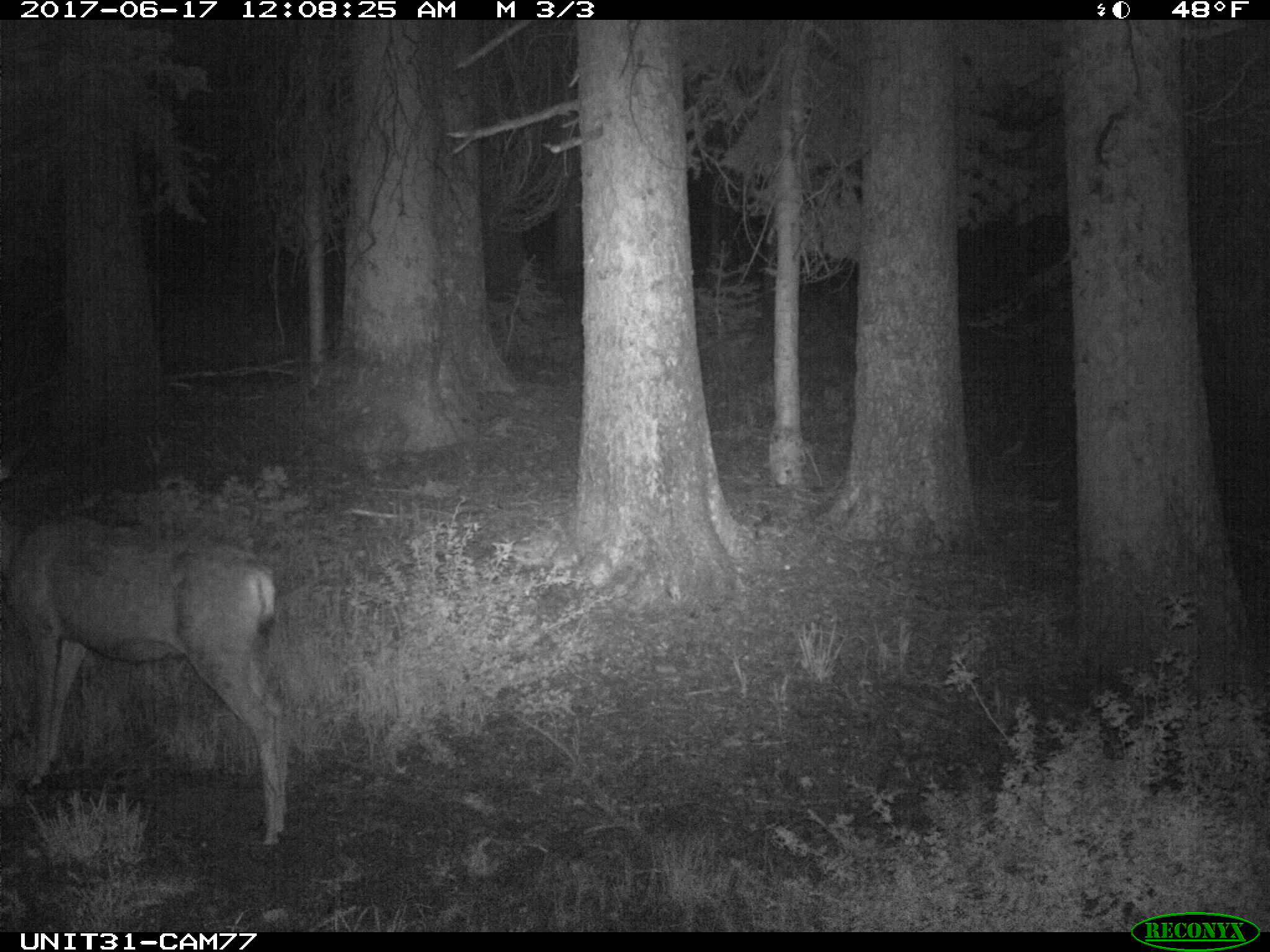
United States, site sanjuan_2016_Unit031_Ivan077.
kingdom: Animalia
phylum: Chordata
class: Mammalia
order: Artiodactyla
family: Cervidae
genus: Odocoileus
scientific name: Odocoileus hemionus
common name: mule deer